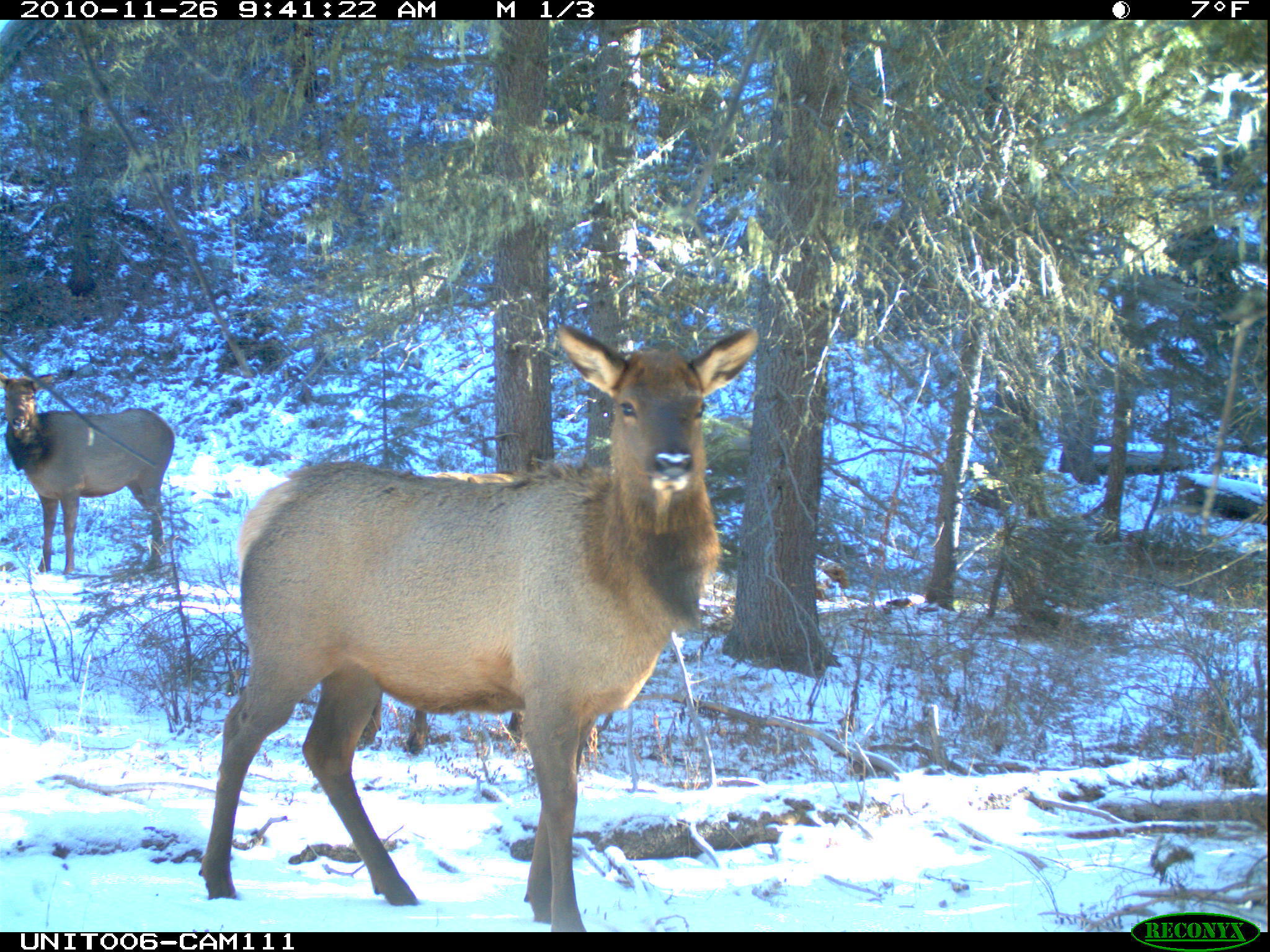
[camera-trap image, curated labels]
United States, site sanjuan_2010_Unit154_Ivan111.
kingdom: Animalia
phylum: Chordata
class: Mammalia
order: Artiodactyla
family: Cervidae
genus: Cervus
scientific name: Cervus elaphus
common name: red deer